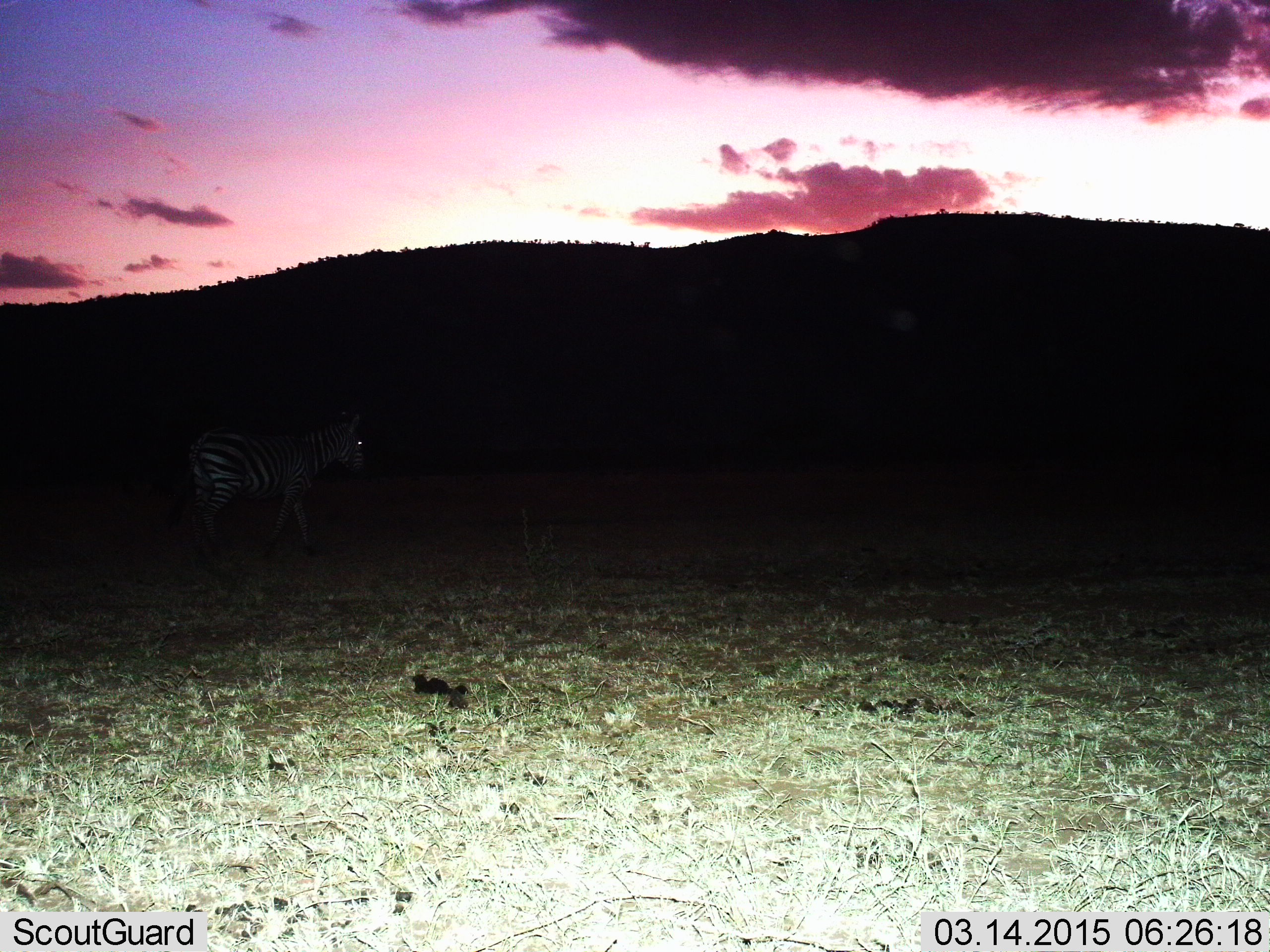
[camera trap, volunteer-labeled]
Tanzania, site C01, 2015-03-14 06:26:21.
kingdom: Animalia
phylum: Chordata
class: Mammalia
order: Perissodactyla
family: Equidae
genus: Equus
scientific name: Equus quagga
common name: plains zebra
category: zebra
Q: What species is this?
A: Zebra (plains zebra) (Equus quagga).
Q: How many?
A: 1.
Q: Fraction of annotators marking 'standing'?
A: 30%.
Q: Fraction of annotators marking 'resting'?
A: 0%.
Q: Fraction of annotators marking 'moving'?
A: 70%.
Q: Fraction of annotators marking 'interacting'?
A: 0%.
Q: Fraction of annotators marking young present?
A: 0%.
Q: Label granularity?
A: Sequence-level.